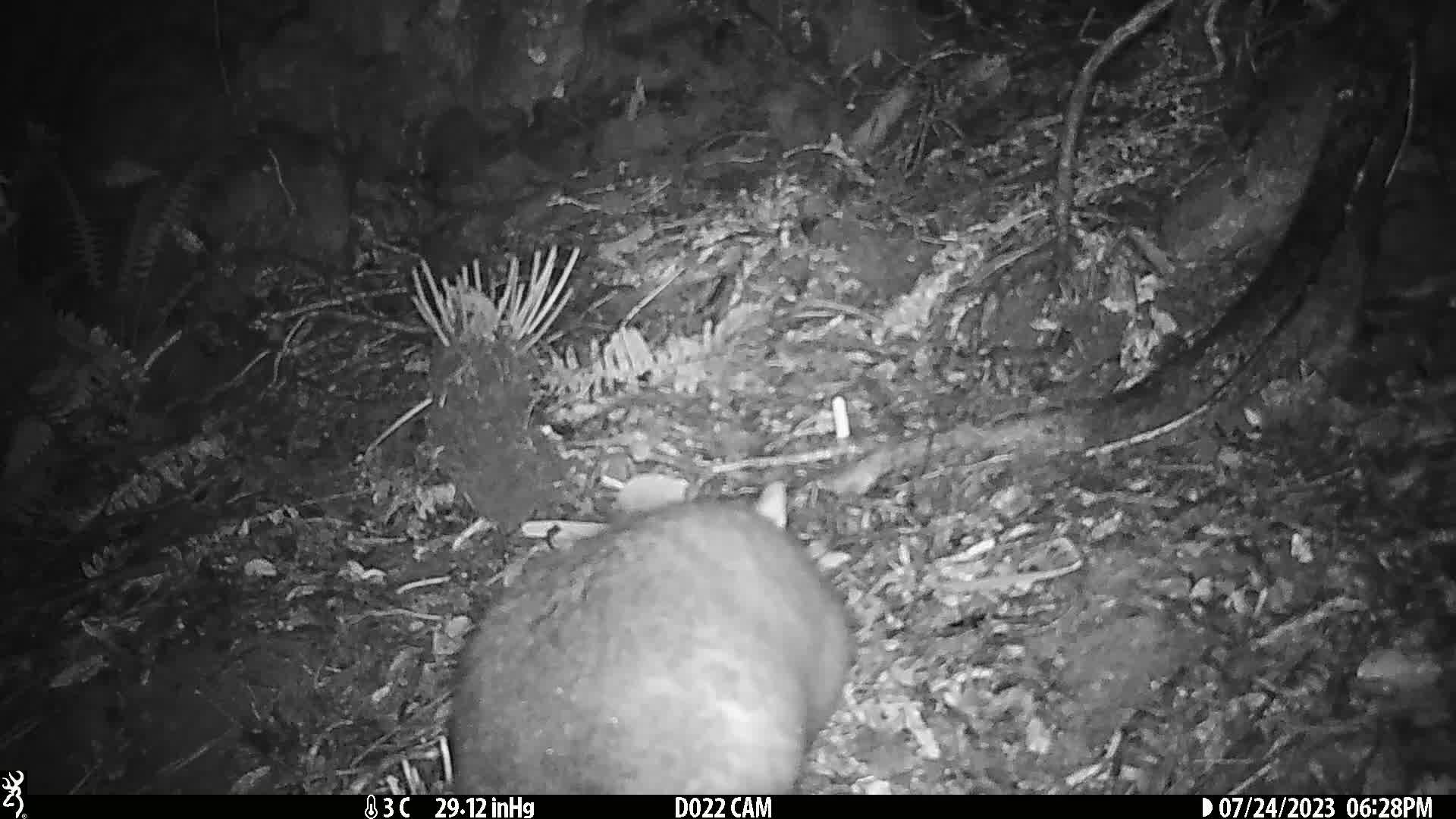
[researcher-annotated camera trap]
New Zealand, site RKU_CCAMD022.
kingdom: Animalia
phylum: Chordata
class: Mammalia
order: Diprotodontia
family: Phalangeridae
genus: Trichosurus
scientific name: Trichosurus vulpecula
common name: common brushtail possum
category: possum